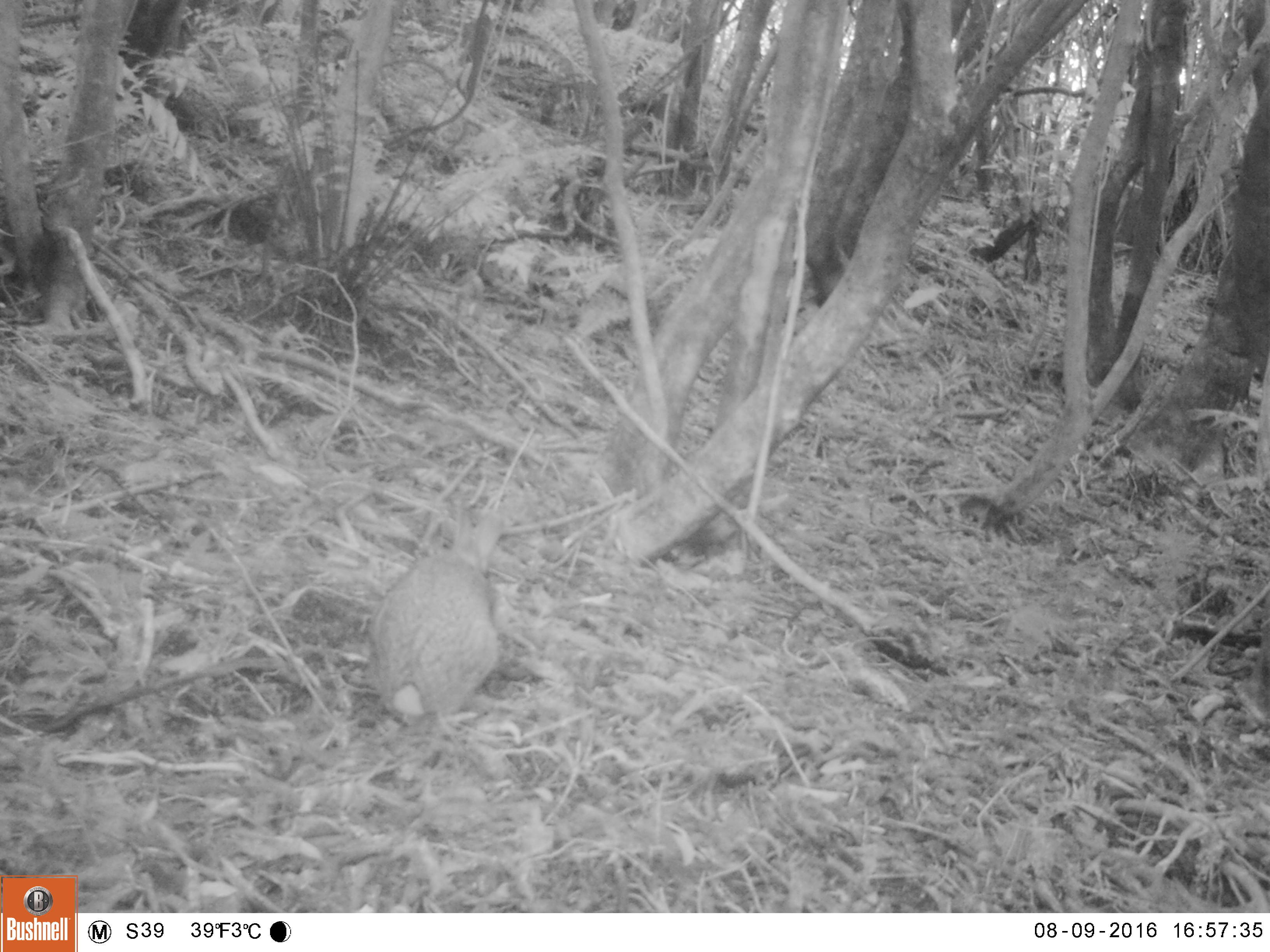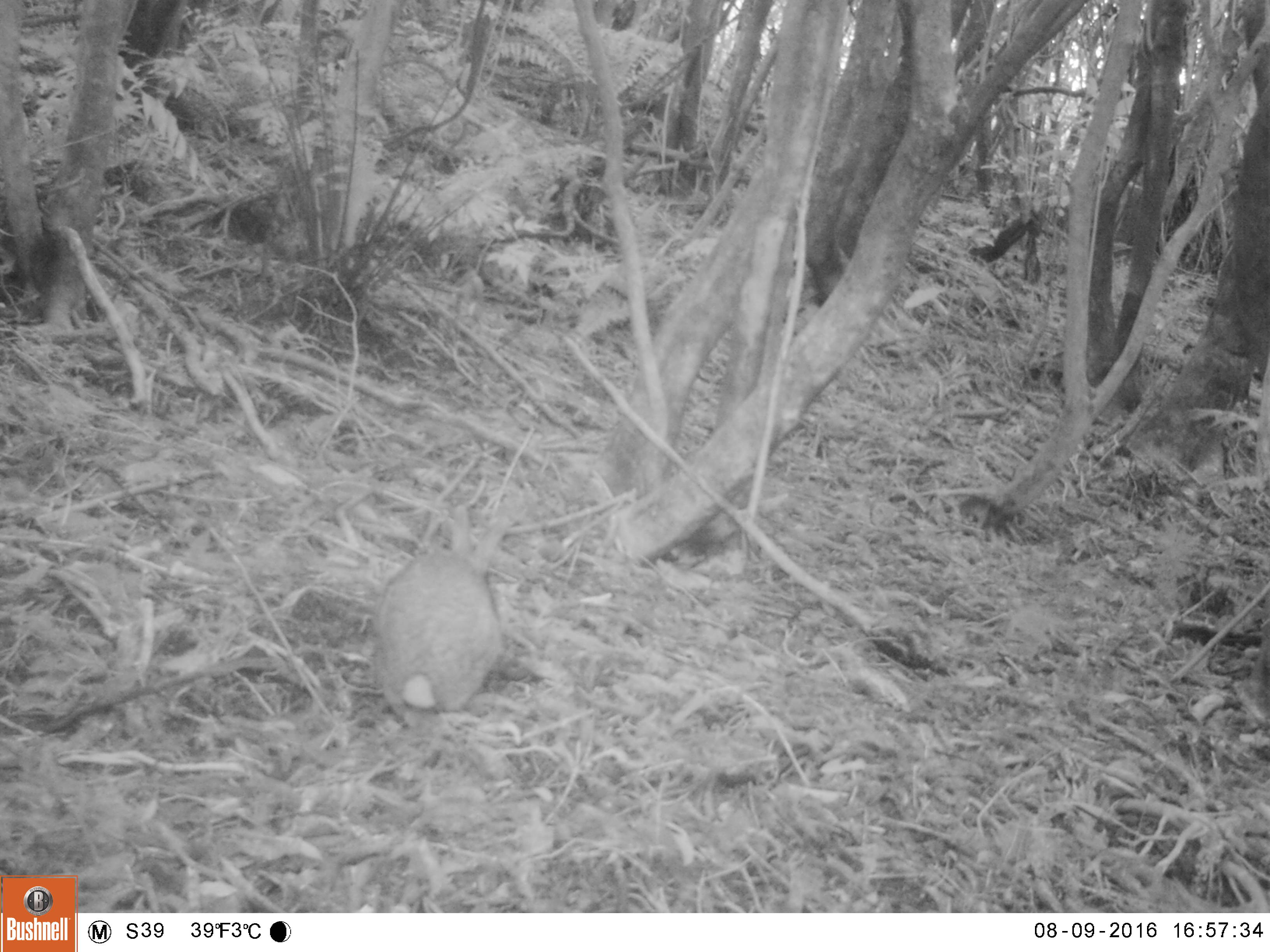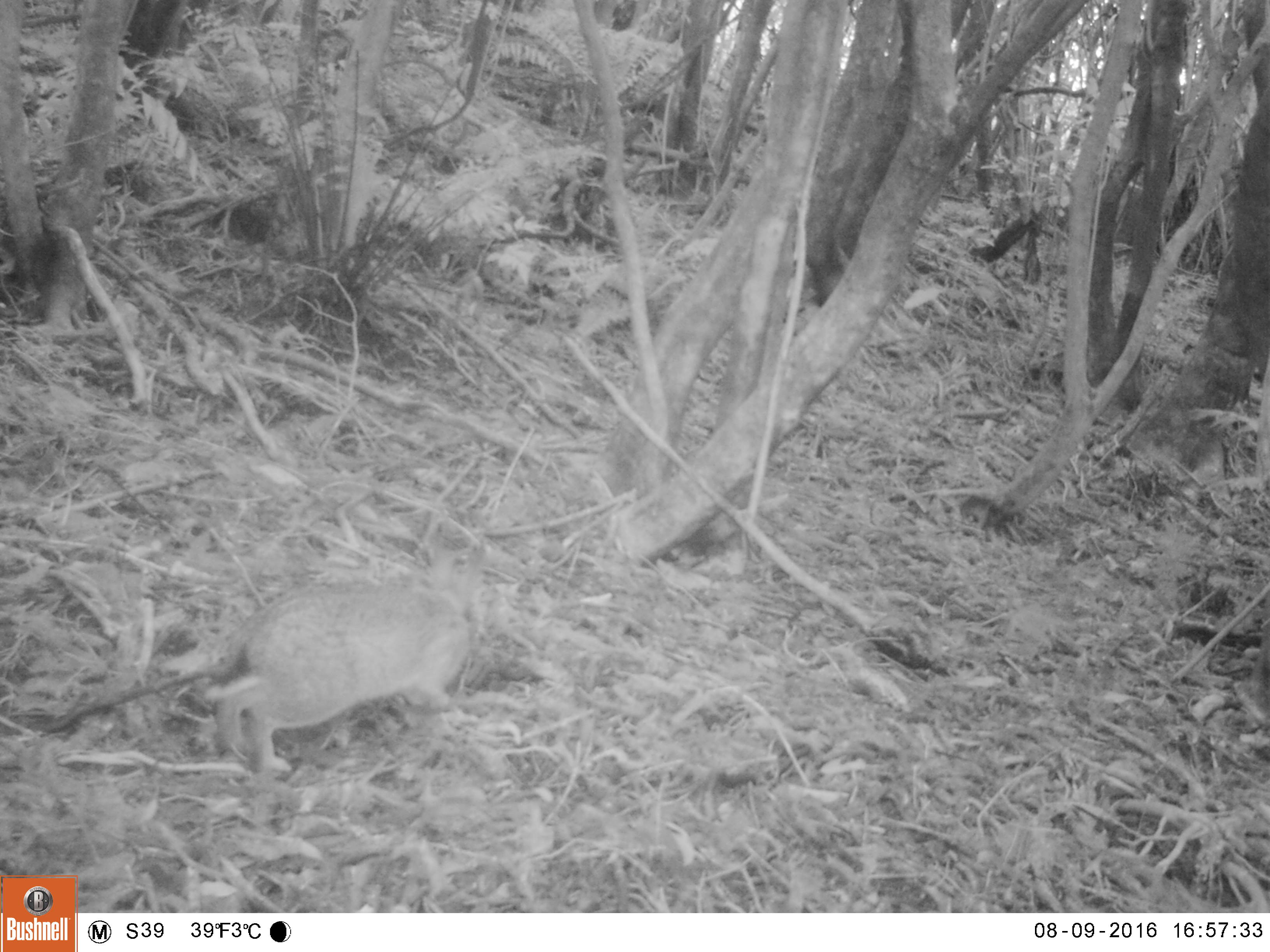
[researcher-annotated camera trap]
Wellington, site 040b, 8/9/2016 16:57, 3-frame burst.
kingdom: Animalia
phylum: Chordata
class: Mammalia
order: Lagomorpha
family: Leporidae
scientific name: Leporidae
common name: rabbit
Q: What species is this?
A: Rabbit (Leporidae).